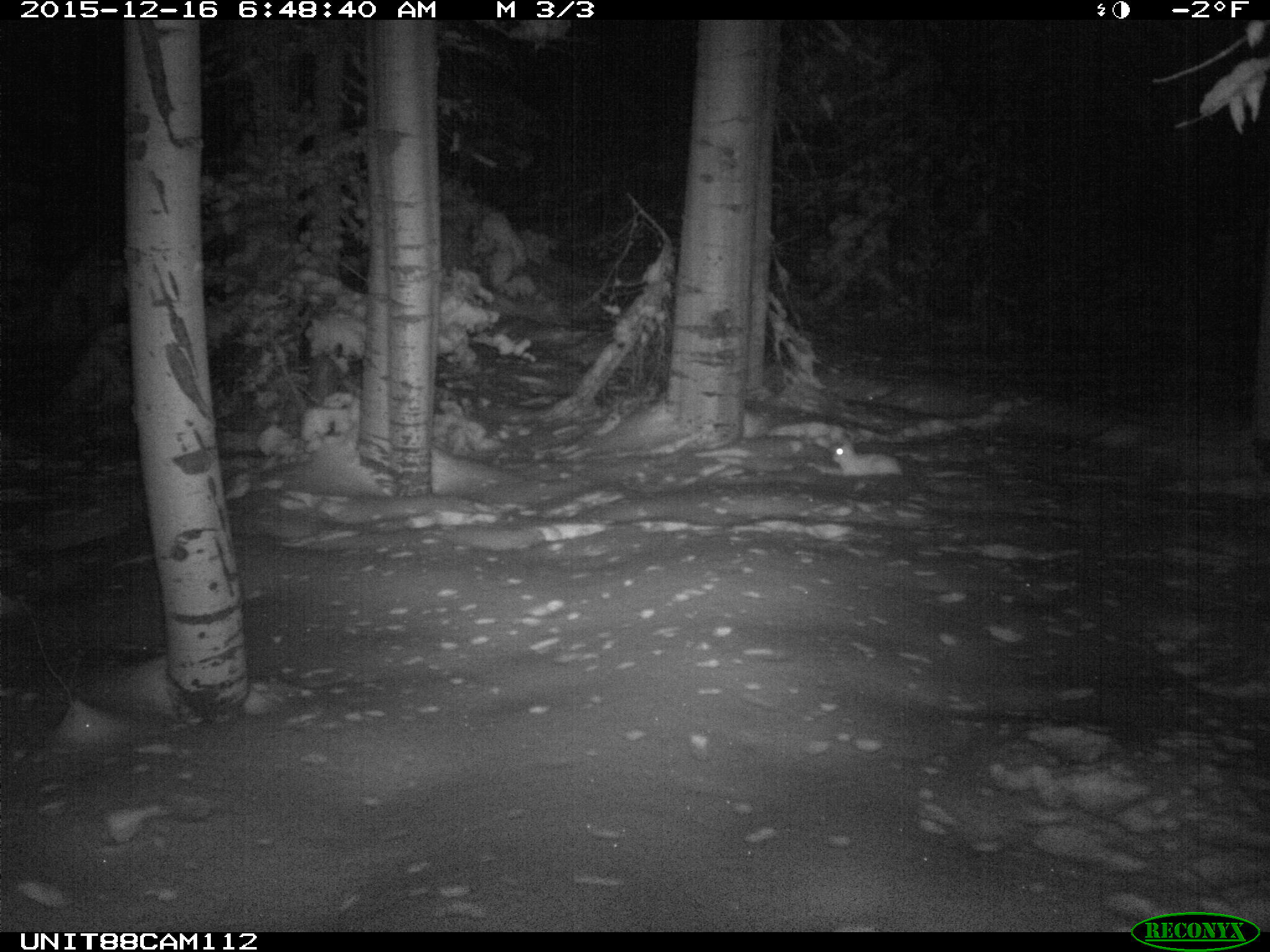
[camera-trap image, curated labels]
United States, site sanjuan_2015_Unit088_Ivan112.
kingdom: Animalia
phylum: Chordata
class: Mammalia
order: Lagomorpha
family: Leporidae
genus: Lepus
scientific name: Lepus americanus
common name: snowshoe hare